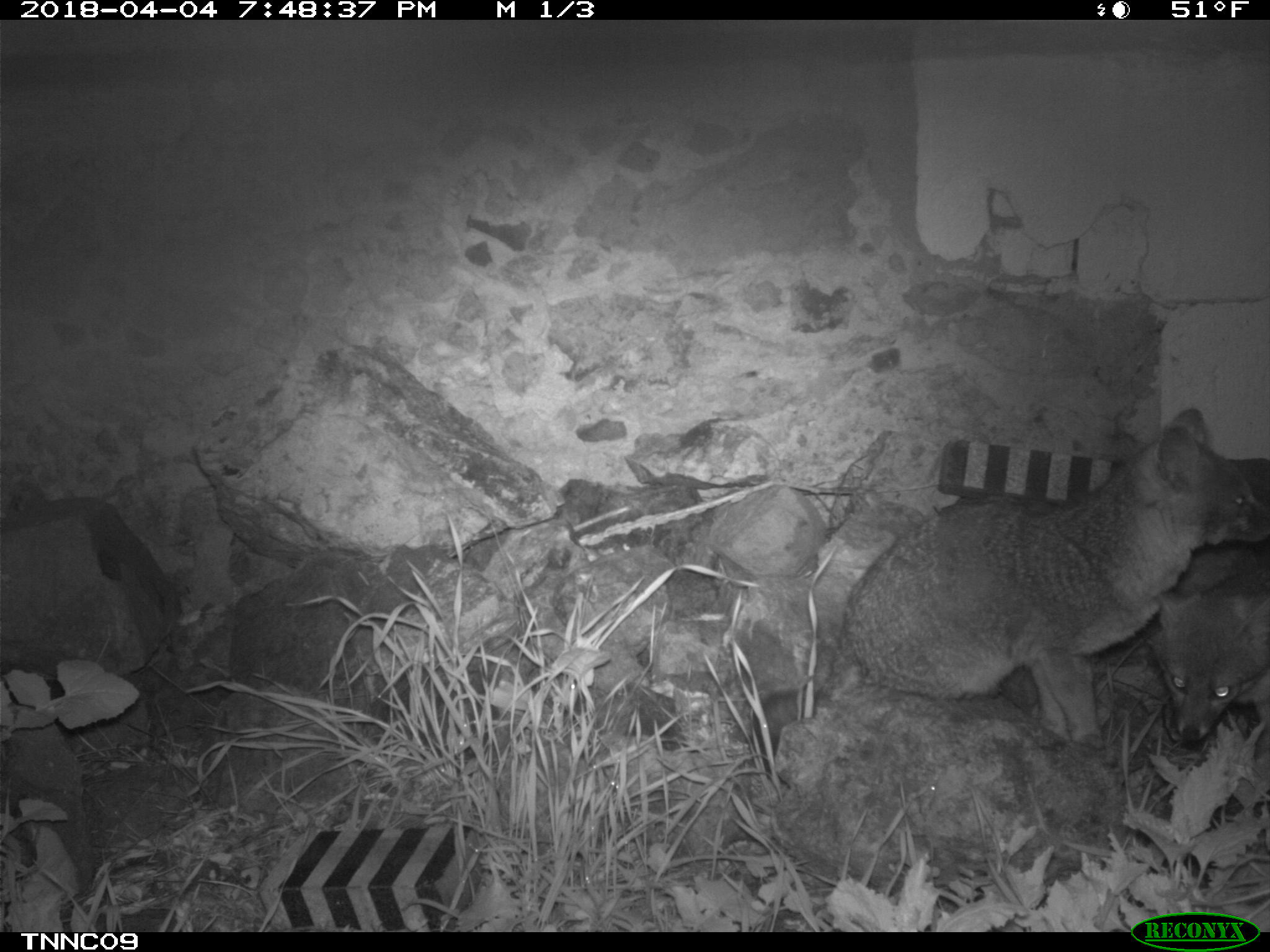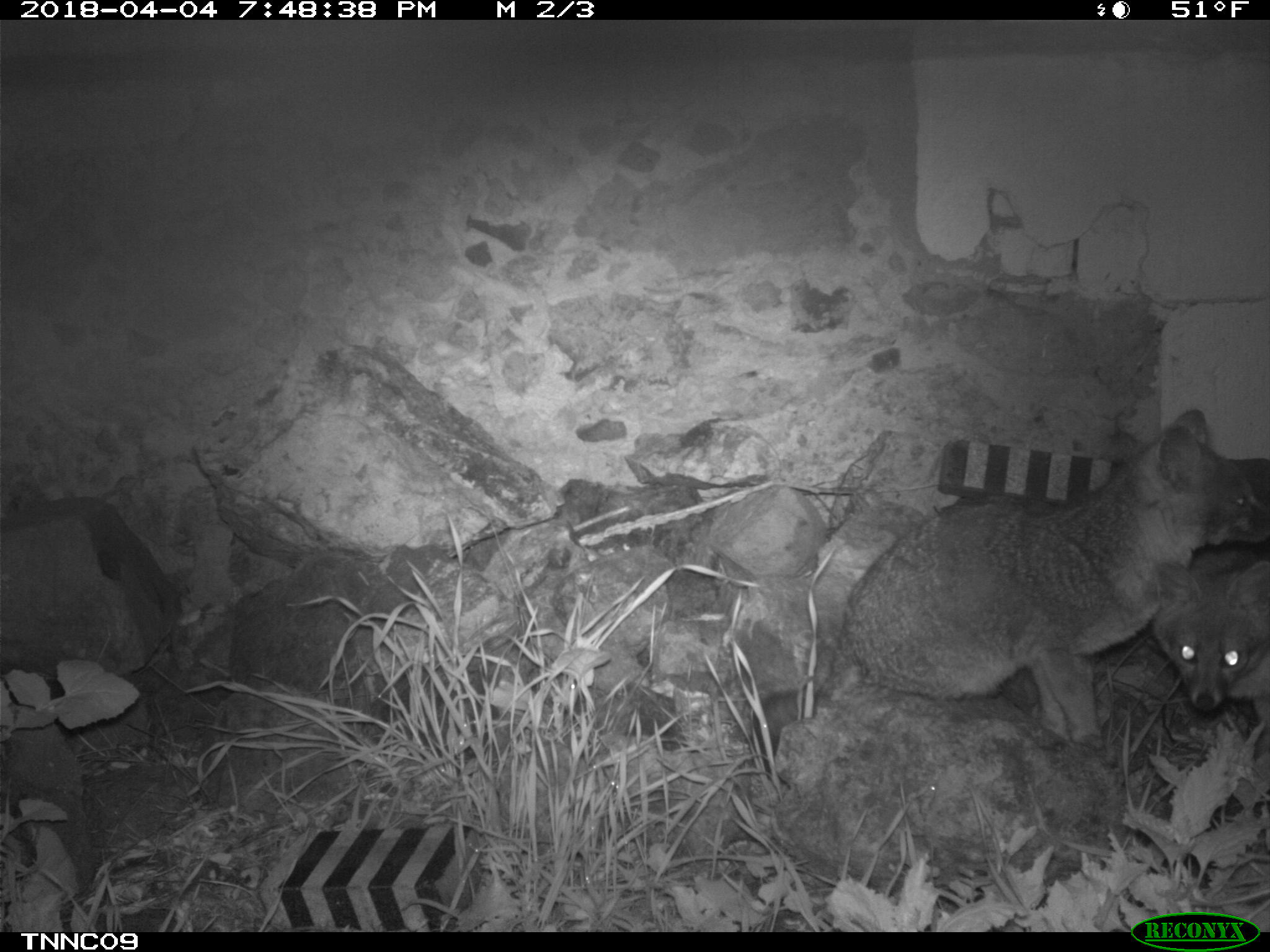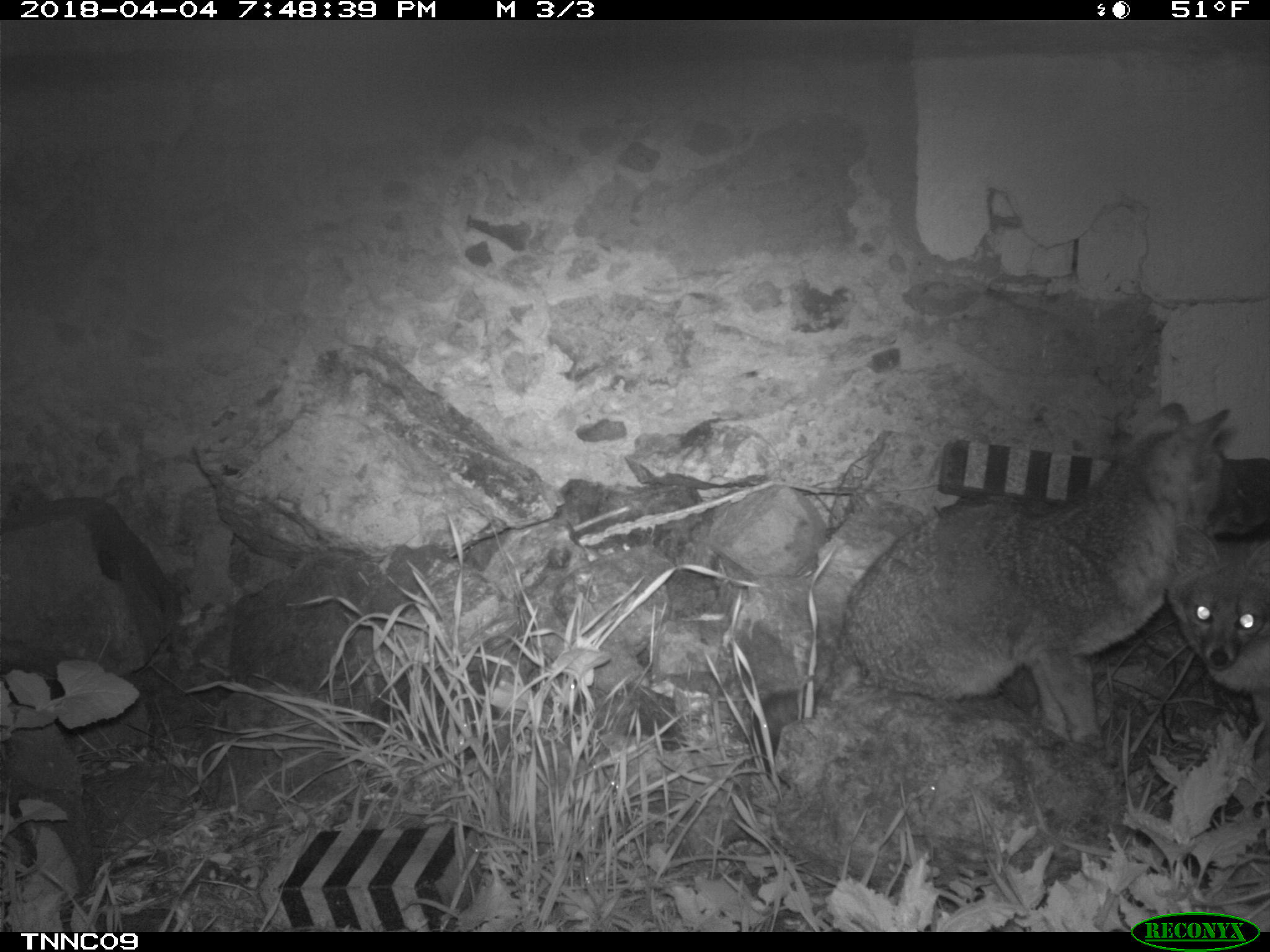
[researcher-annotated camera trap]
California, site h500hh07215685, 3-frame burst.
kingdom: Animalia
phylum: Chordata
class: Mammalia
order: Carnivora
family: Canidae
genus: Urocyon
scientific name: Urocyon littoralis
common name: island fox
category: fox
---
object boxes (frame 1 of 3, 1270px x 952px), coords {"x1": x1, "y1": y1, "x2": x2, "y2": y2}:
fox: {"x1": 747, "y1": 409, "x2": 1269, "y2": 782}; {"x1": 1147, "y1": 566, "x2": 1269, "y2": 741}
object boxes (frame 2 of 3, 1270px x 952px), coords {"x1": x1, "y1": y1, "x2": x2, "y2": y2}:
fox: {"x1": 837, "y1": 405, "x2": 1269, "y2": 765}; {"x1": 1149, "y1": 537, "x2": 1269, "y2": 723}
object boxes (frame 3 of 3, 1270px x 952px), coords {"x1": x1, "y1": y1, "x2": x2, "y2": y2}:
fox: {"x1": 754, "y1": 402, "x2": 1269, "y2": 756}; {"x1": 1167, "y1": 521, "x2": 1269, "y2": 731}